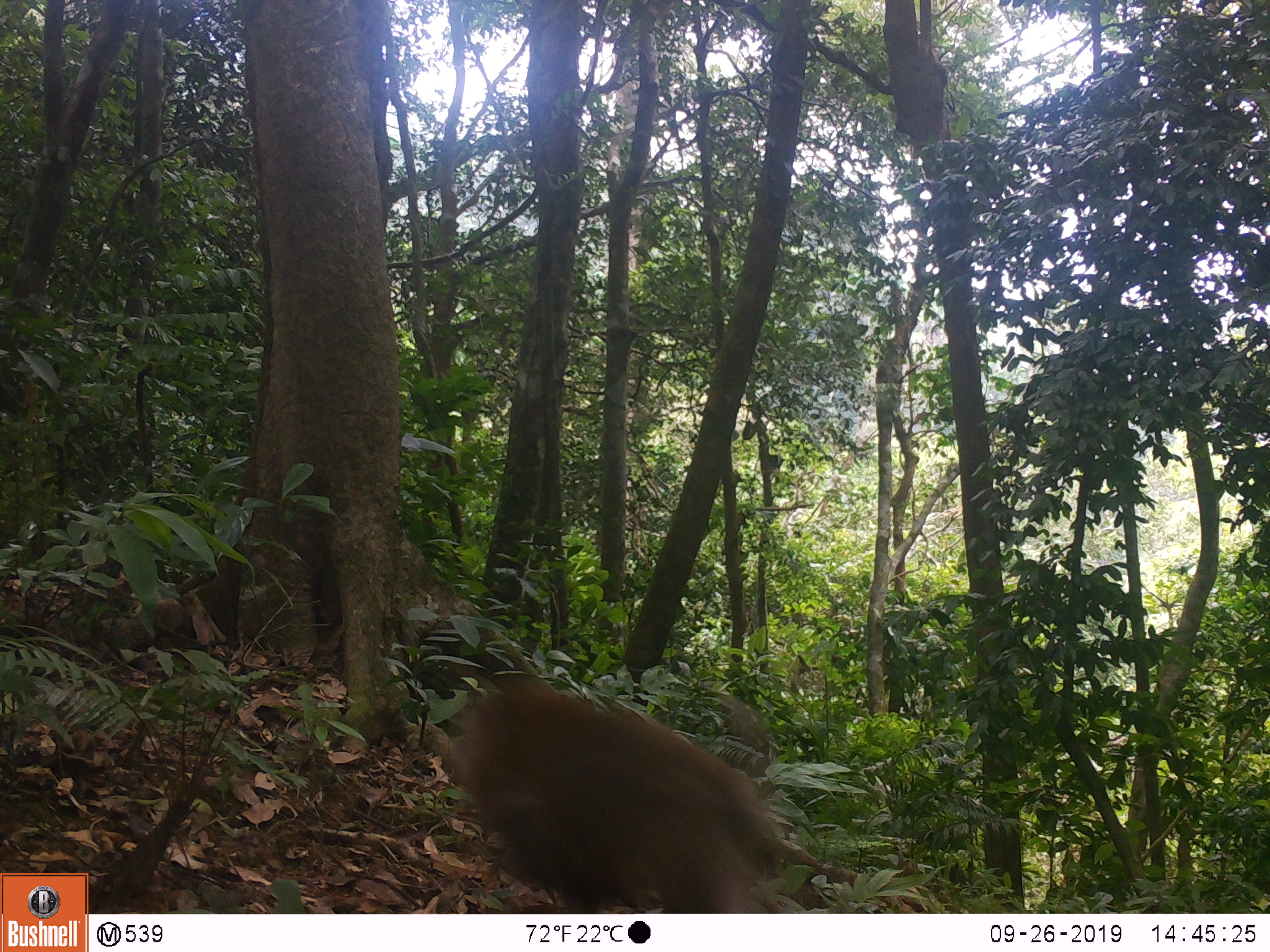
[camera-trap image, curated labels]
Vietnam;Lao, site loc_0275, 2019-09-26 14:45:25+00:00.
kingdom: Animalia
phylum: Chordata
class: Mammalia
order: Primates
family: Cercopithecidae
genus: Macaca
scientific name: Macaca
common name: macaques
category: assam or rhesus macaque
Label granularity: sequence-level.